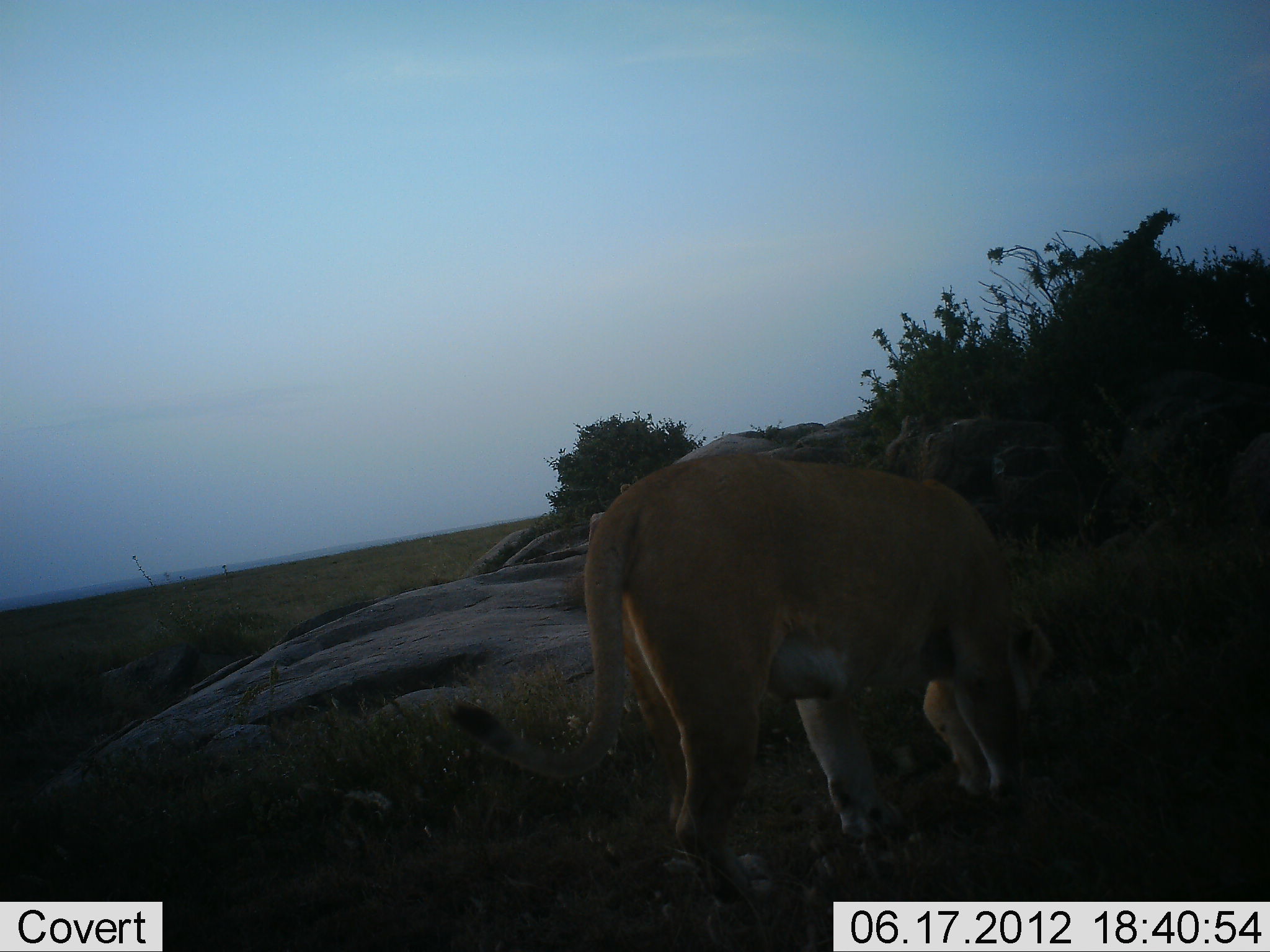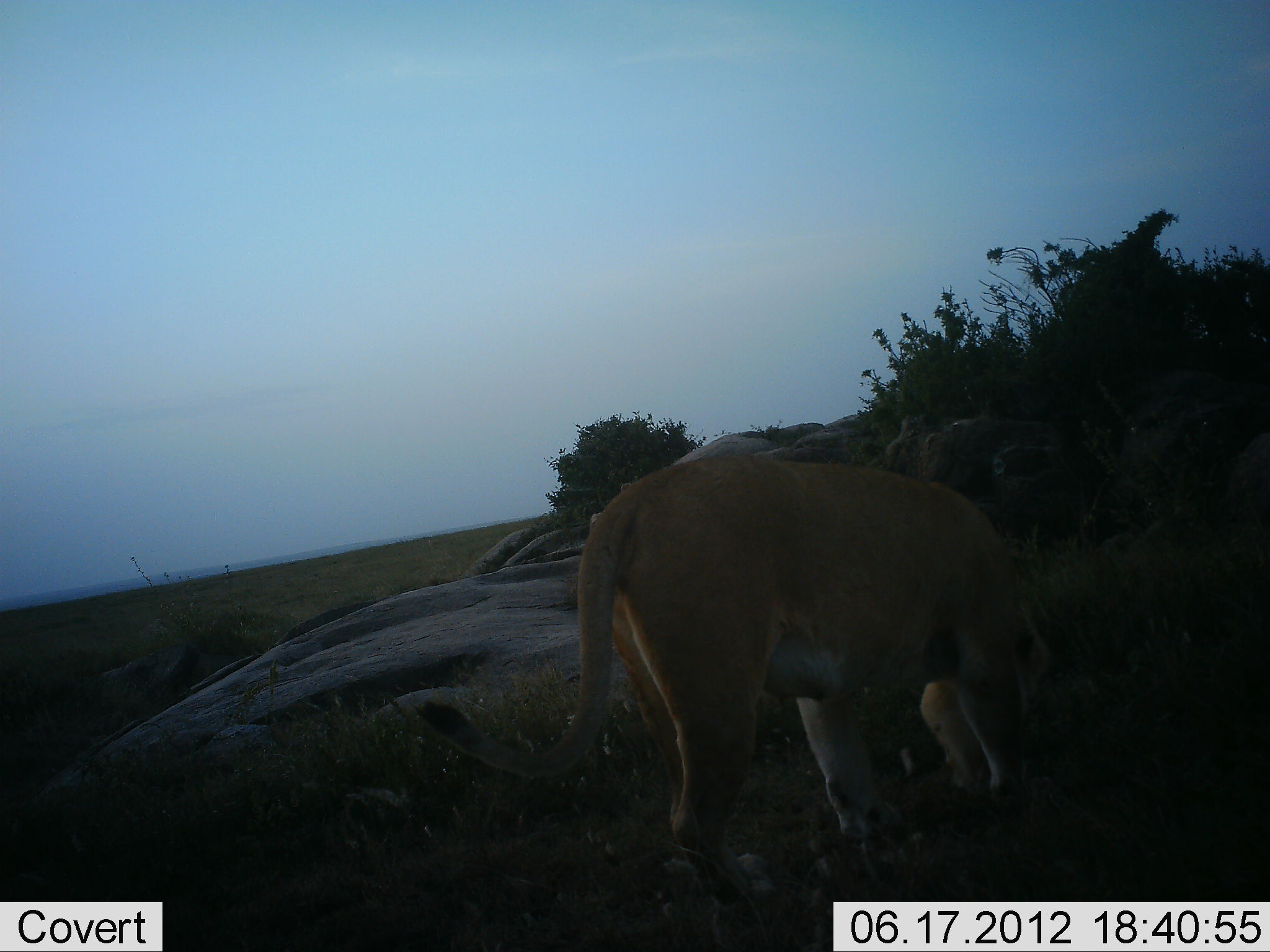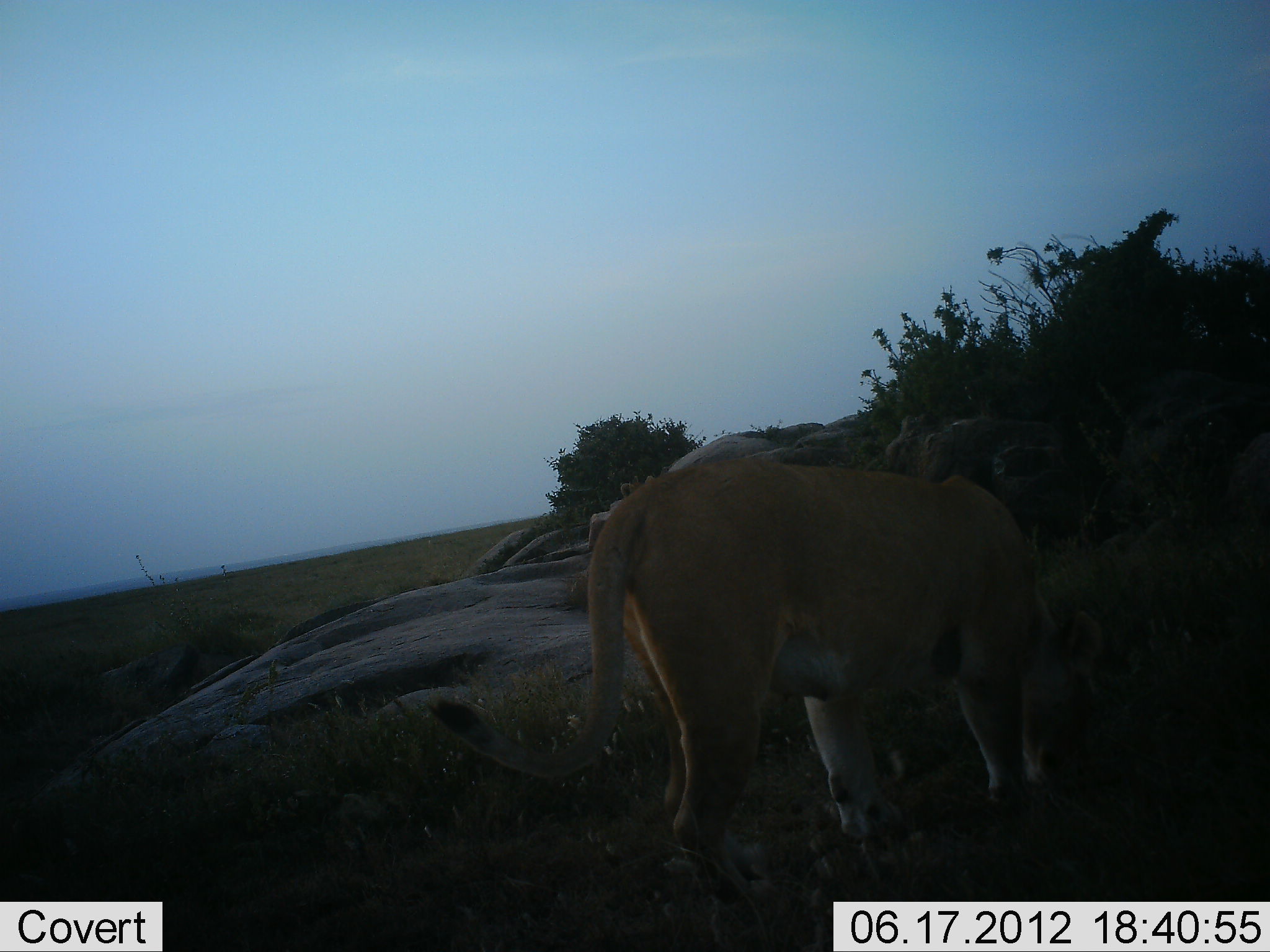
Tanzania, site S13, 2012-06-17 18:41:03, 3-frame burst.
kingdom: Animalia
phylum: Chordata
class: Mammalia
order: Carnivora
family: Felidae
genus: Panthera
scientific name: Panthera leo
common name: lion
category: lionfemale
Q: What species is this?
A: Lionfemale (lion) (Panthera leo).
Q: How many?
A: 1.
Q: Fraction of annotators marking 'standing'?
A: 70%.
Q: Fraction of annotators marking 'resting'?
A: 0%.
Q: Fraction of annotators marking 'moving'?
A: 20%.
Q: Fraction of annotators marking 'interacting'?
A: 10%.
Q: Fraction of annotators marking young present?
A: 0%.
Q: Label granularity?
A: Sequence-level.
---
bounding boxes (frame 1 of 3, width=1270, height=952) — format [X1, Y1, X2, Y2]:
animal: [445, 447, 1054, 915]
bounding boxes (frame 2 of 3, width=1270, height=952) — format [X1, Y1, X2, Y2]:
animal: [417, 447, 1054, 907]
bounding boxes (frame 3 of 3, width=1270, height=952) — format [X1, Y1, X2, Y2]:
animal: [426, 447, 1105, 906]